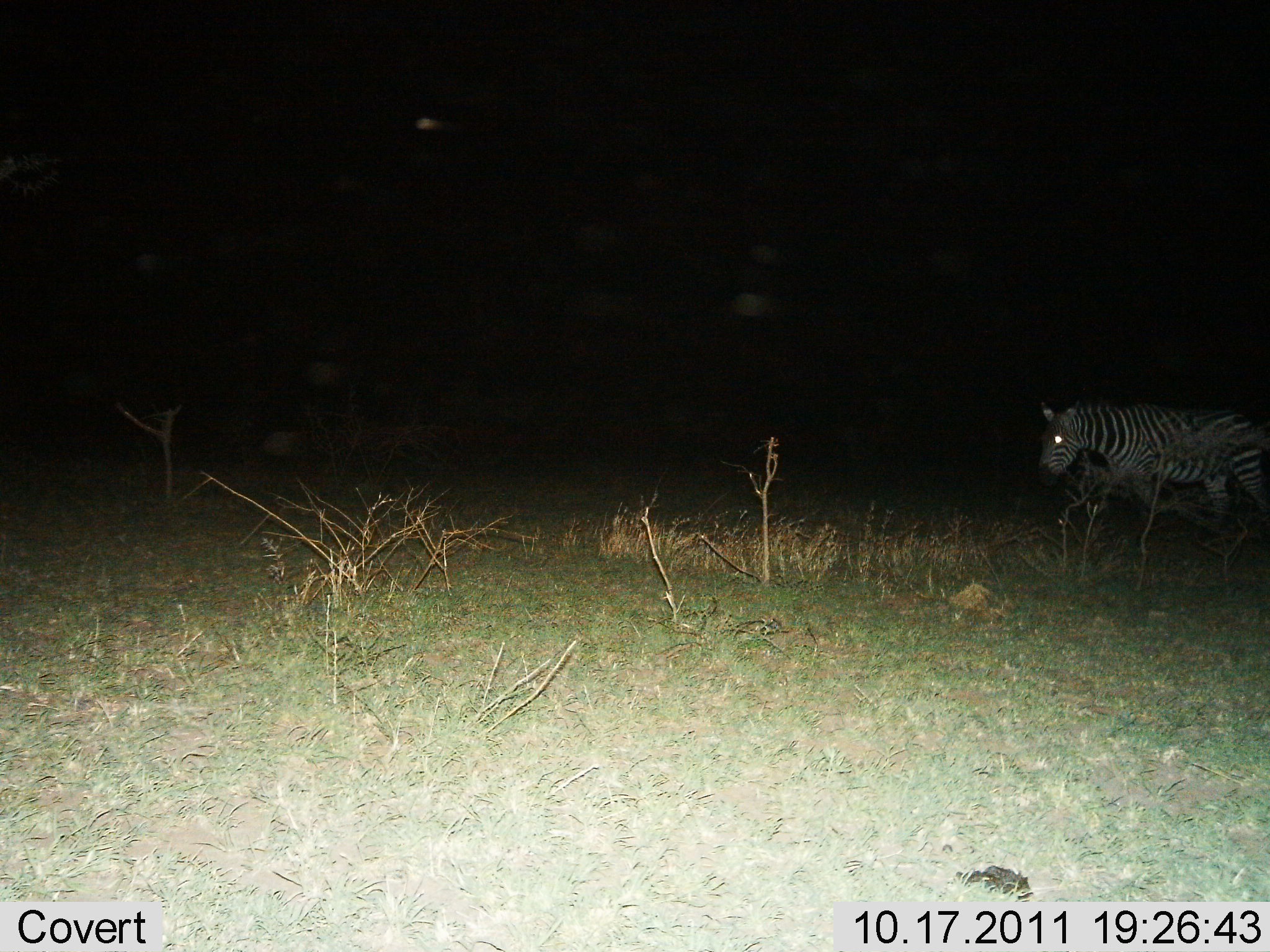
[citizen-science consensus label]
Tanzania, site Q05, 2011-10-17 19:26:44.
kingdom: Animalia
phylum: Chordata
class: Mammalia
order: Perissodactyla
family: Equidae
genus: Equus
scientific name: Equus quagga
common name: plains zebra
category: zebra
Zebra (plains zebra) (Equus quagga), count 1. Behavior (volunteer vote fractions): standing 40%, resting 0%, moving 60%, interacting 0%. Young present (vote fraction): 0%. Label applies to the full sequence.